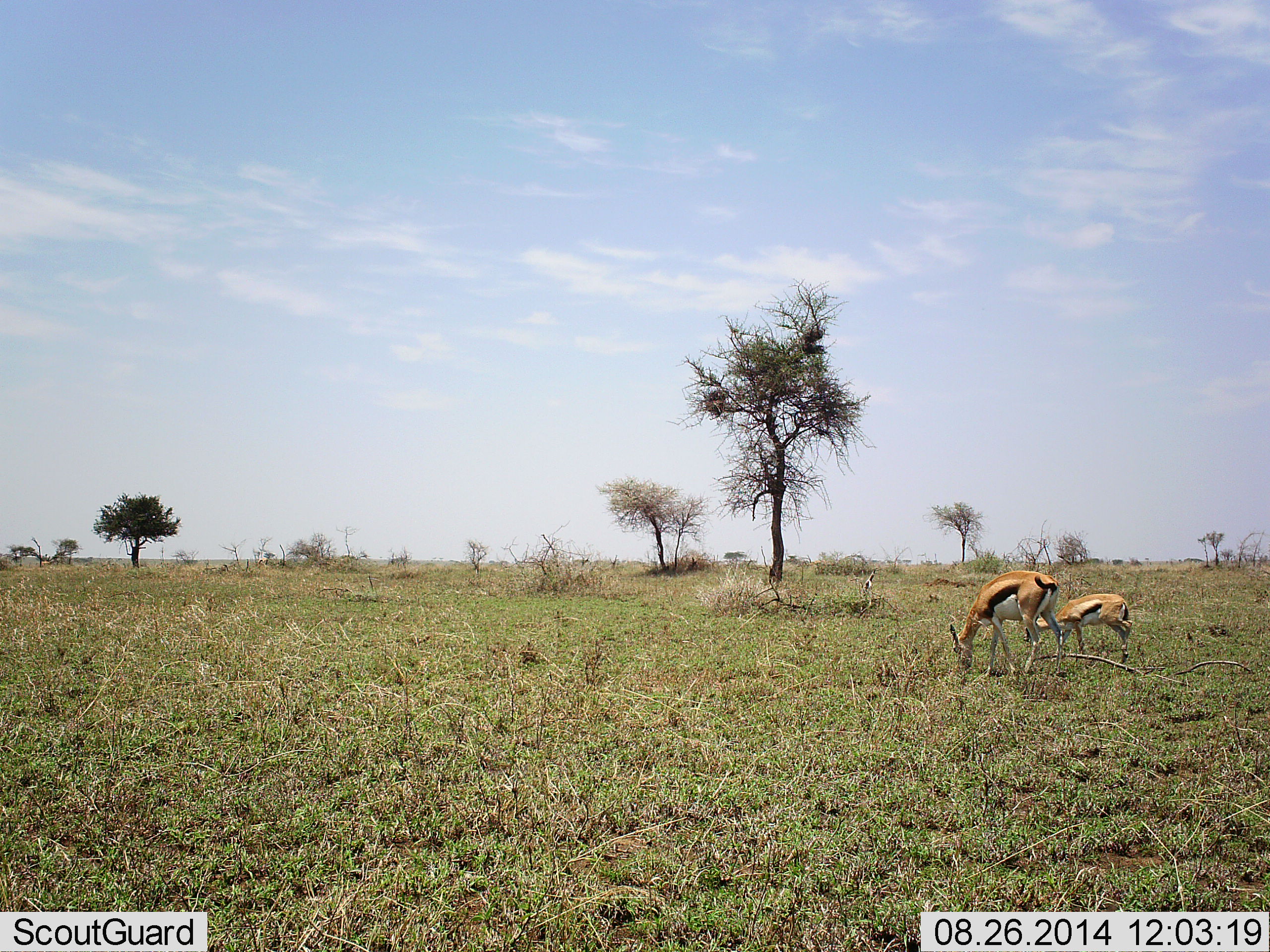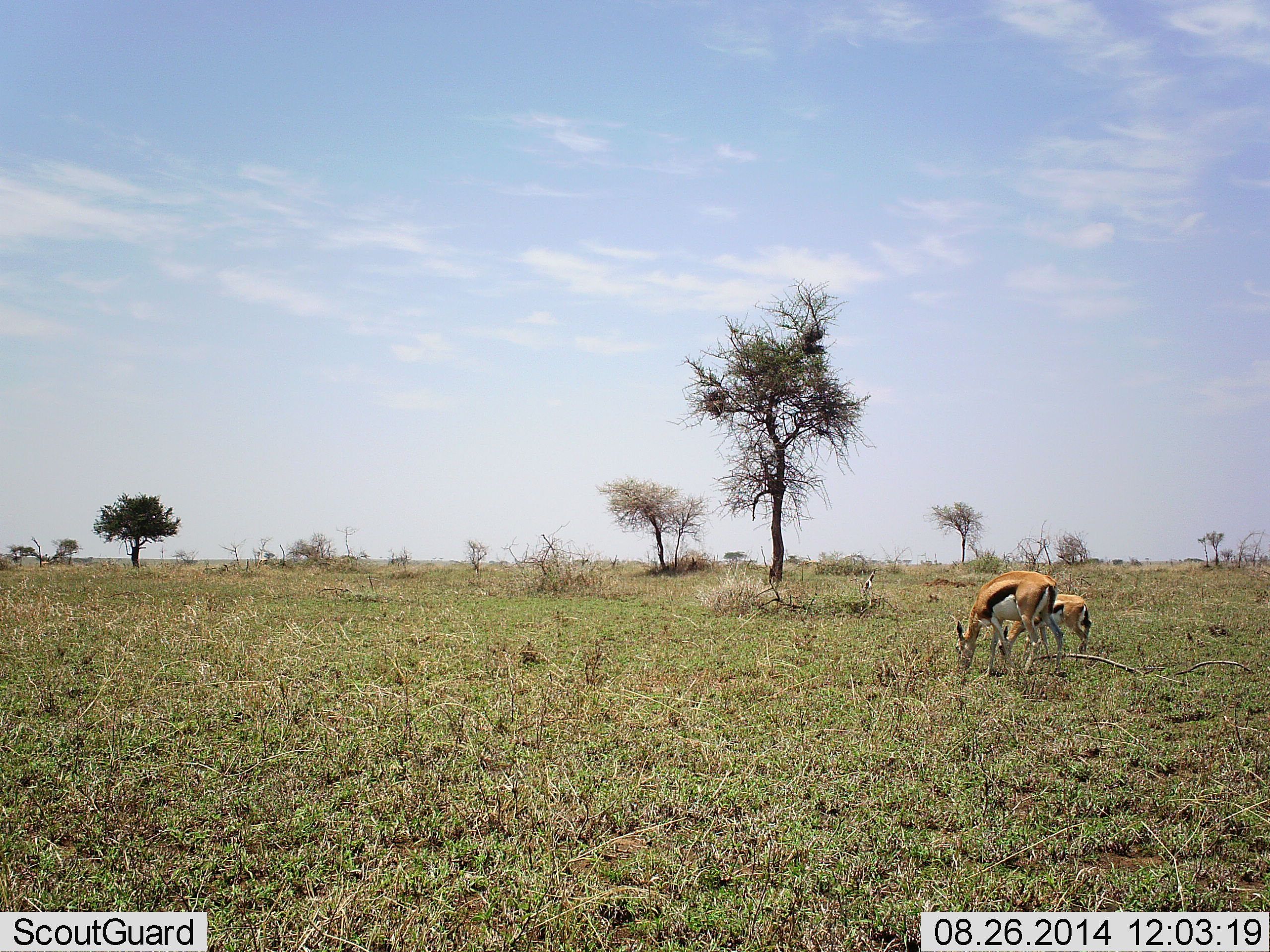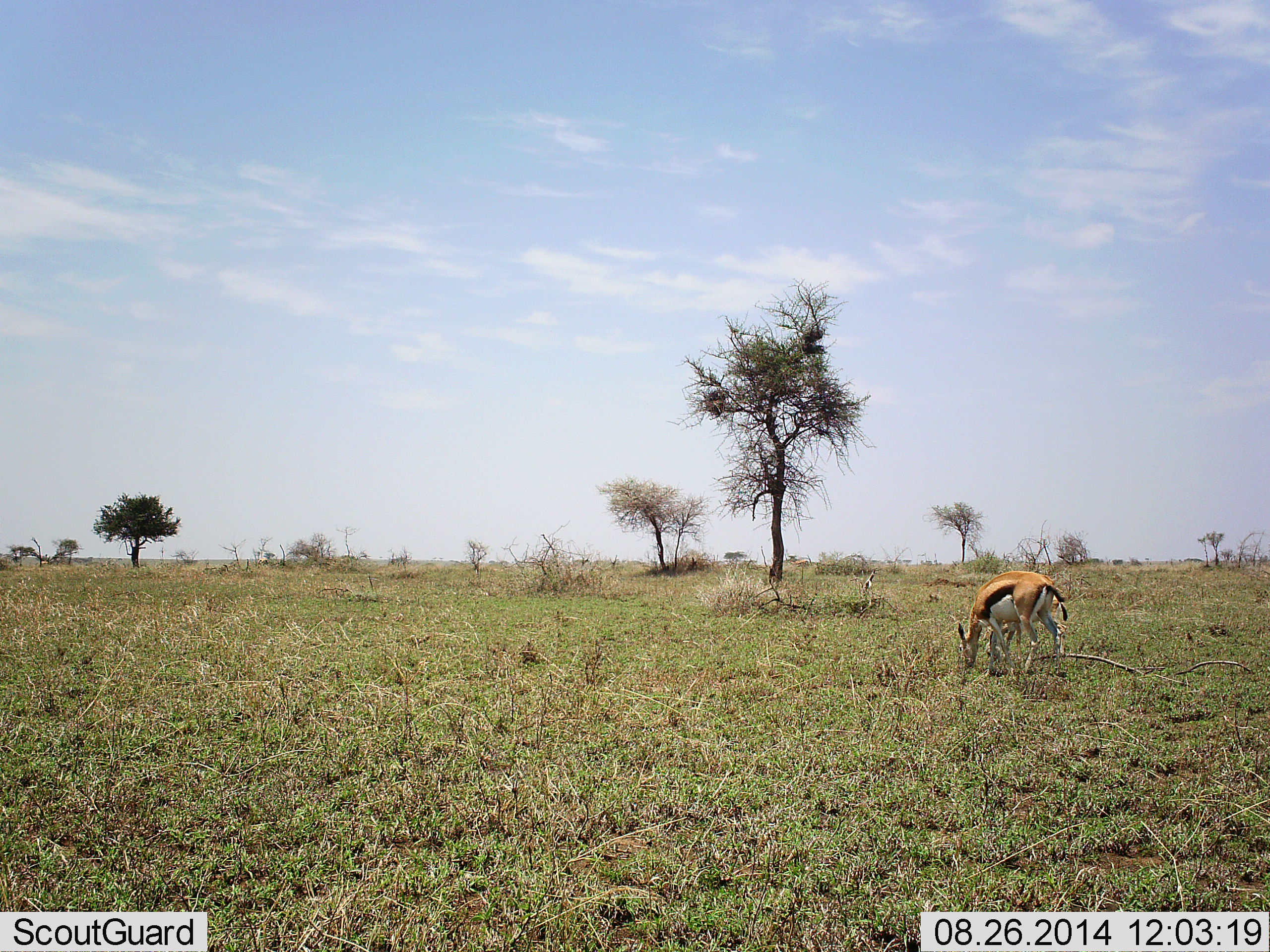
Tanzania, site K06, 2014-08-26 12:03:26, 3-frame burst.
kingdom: Animalia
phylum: Chordata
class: Mammalia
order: Artiodactyla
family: Bovidae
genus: Eudorcas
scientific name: Eudorcas thomsonii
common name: thomson's gazelle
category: gazellethomsons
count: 2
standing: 40%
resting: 0%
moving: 20%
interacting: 0%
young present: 30%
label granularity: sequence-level